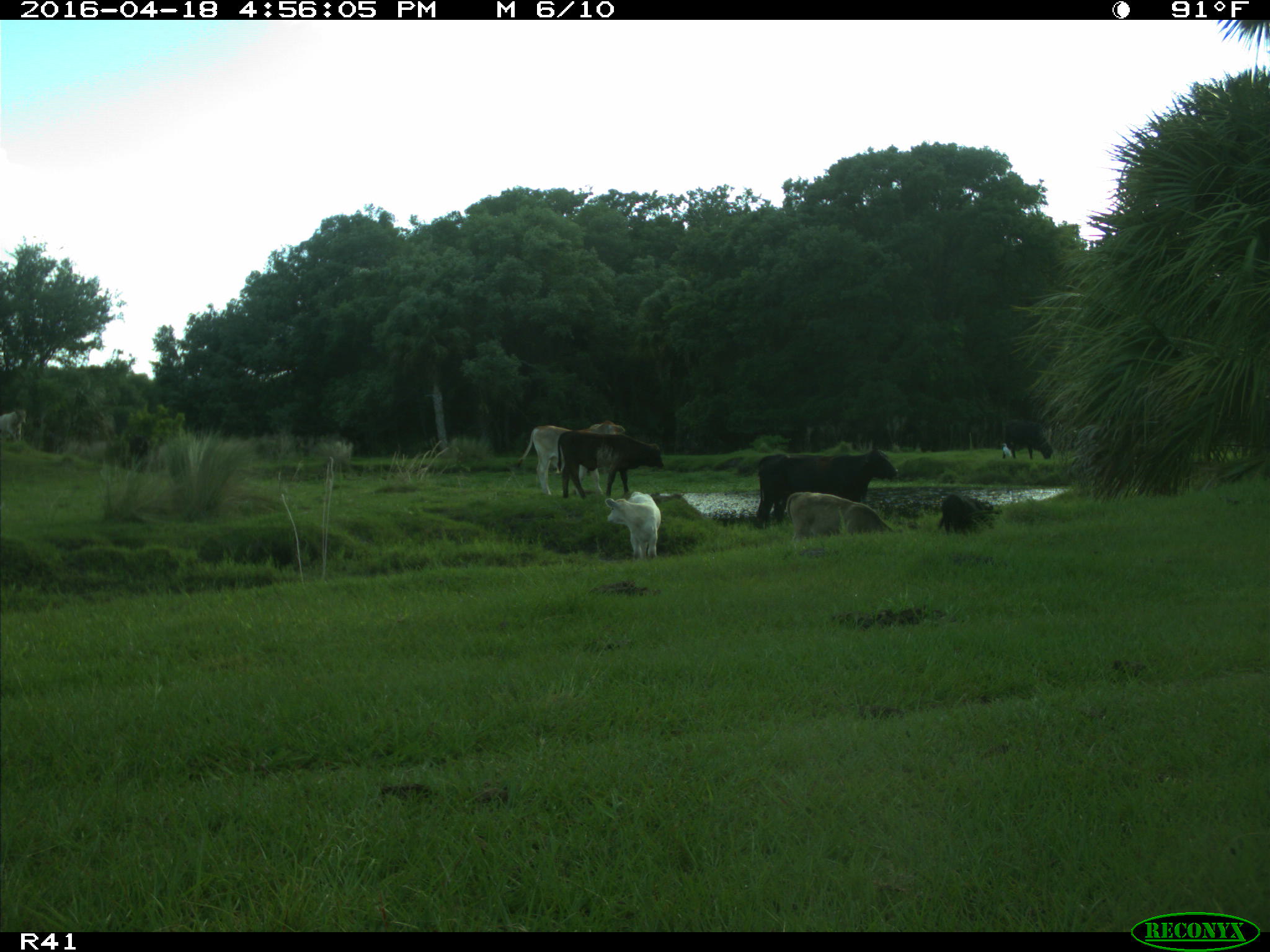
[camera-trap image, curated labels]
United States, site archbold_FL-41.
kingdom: Animalia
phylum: Chordata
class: Mammalia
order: Artiodactyla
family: Bovidae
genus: Bos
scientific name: Bos taurus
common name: domestic cow